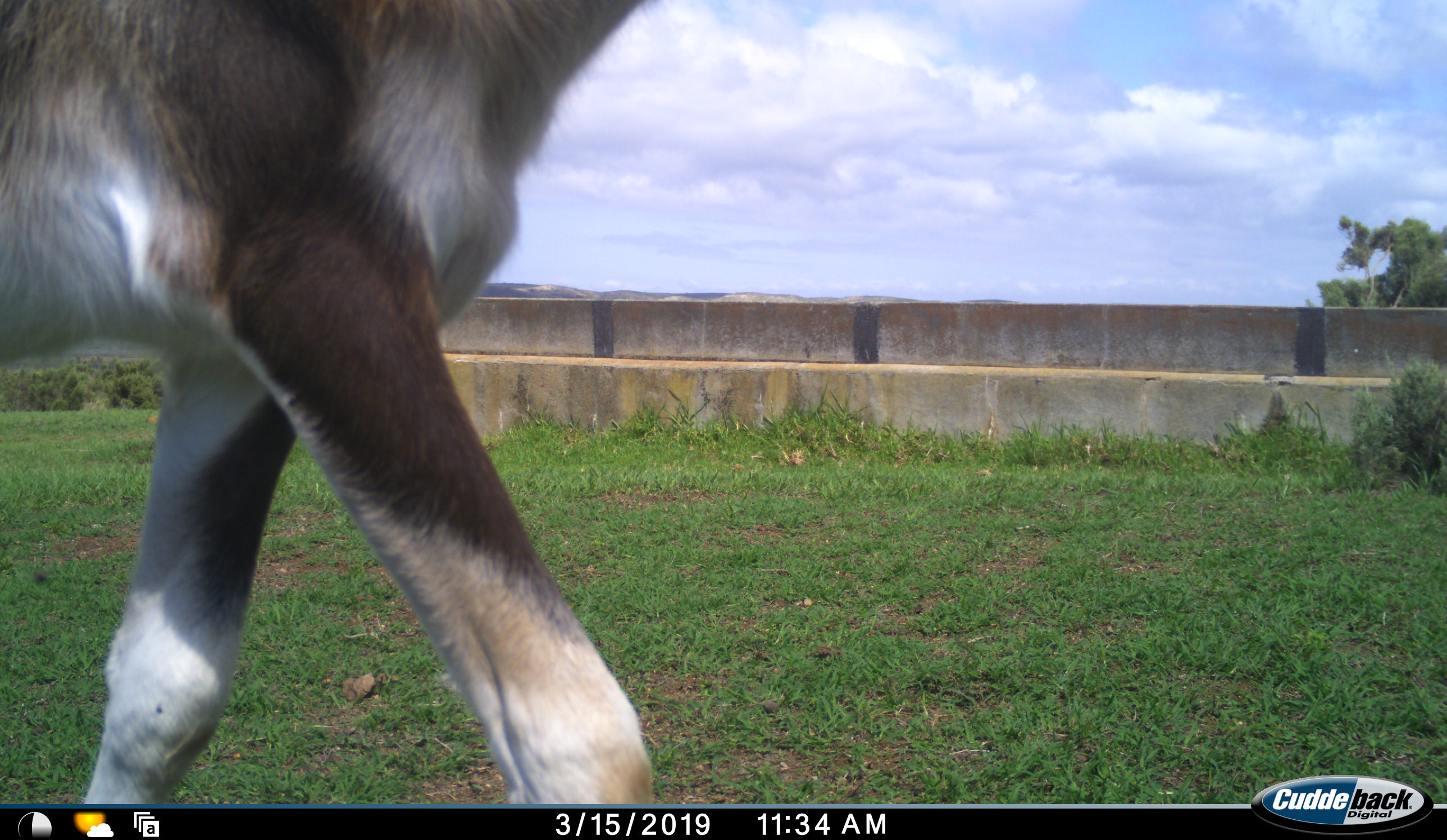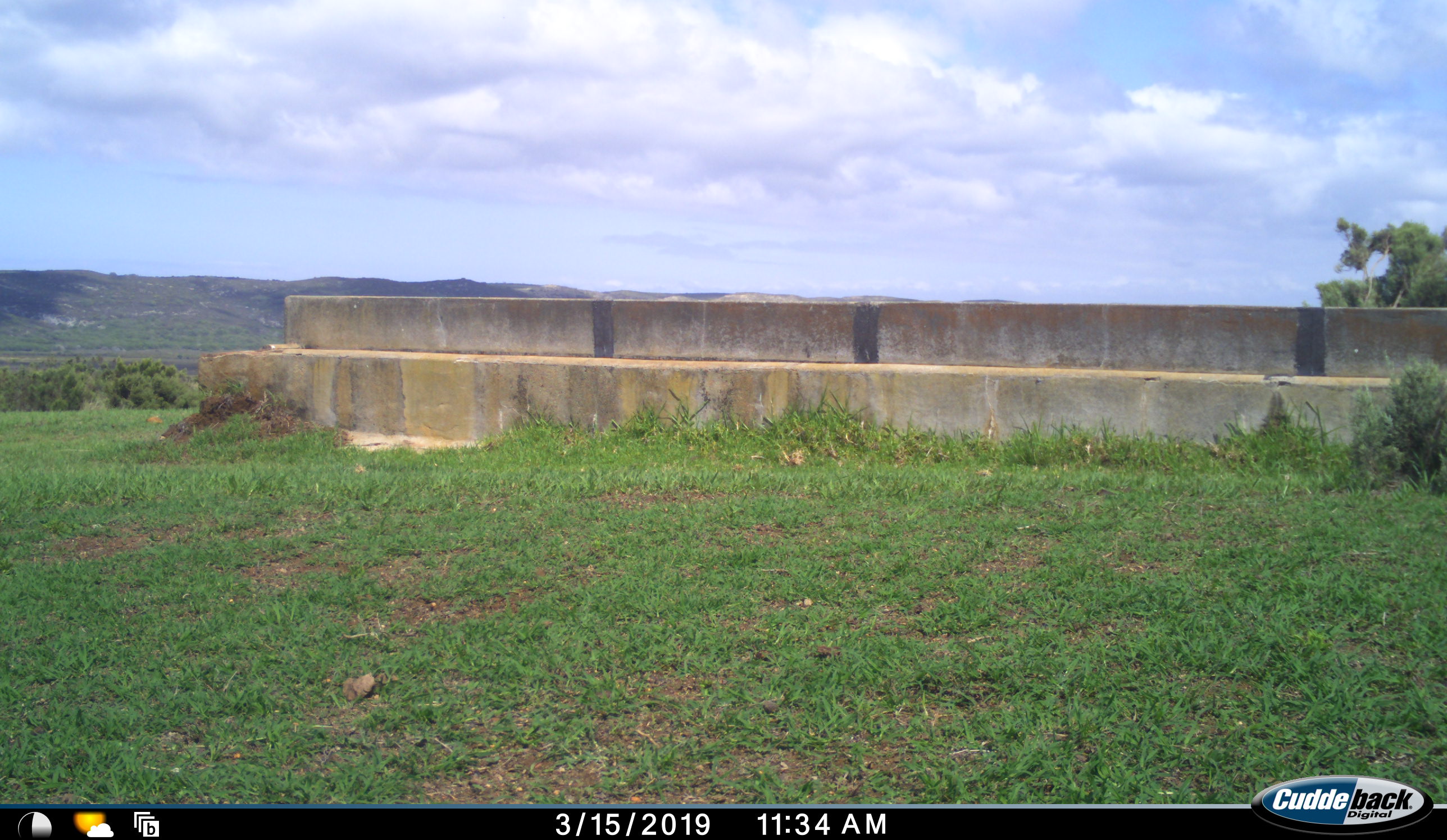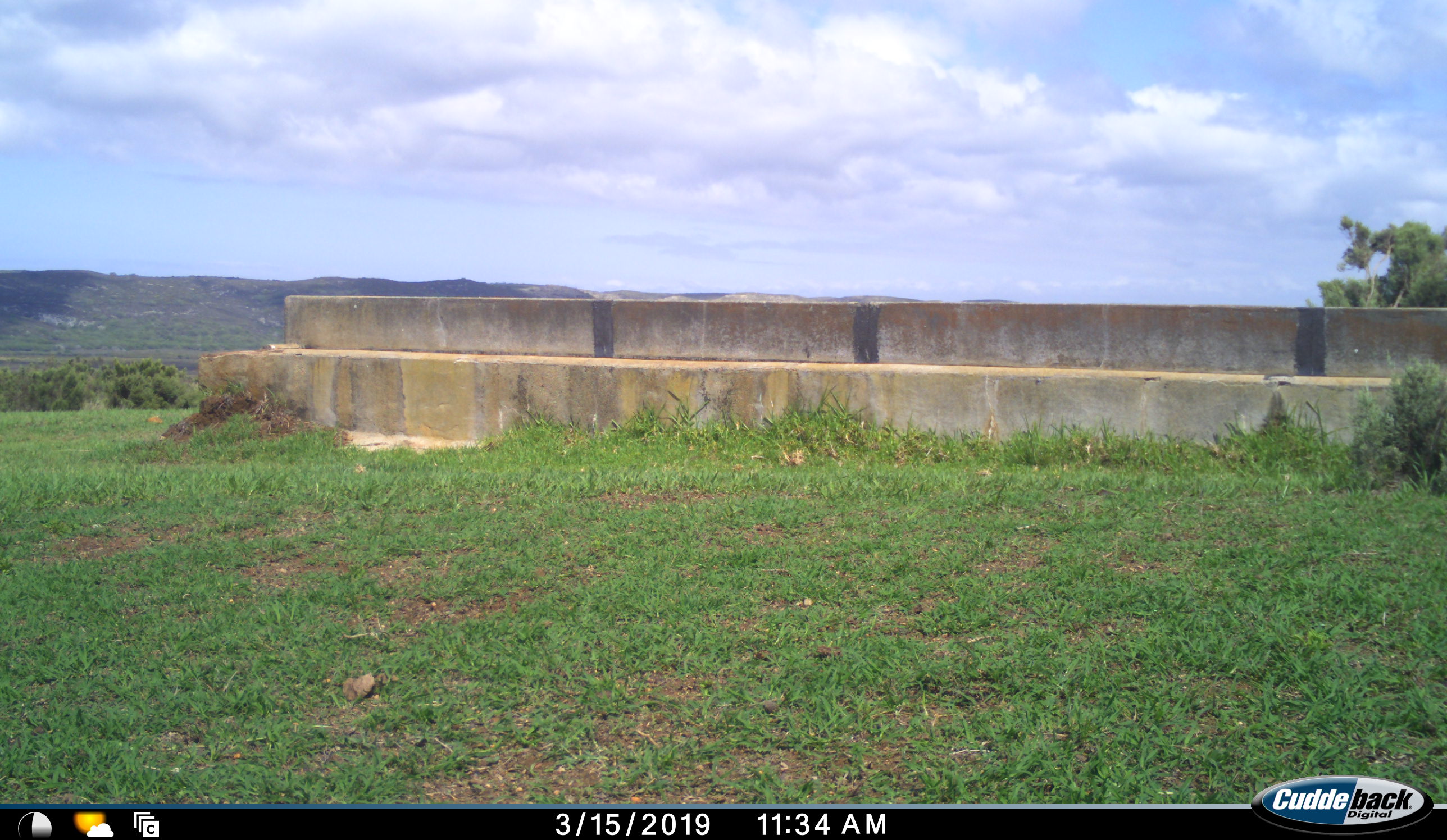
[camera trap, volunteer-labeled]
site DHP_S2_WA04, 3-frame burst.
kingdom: Animalia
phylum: Chordata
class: Mammalia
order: Artiodactyla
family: Bovidae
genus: Damaliscus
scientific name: Damaliscus pygargus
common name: bontebok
Bontebok (Damaliscus pygargus), count 1. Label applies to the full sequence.